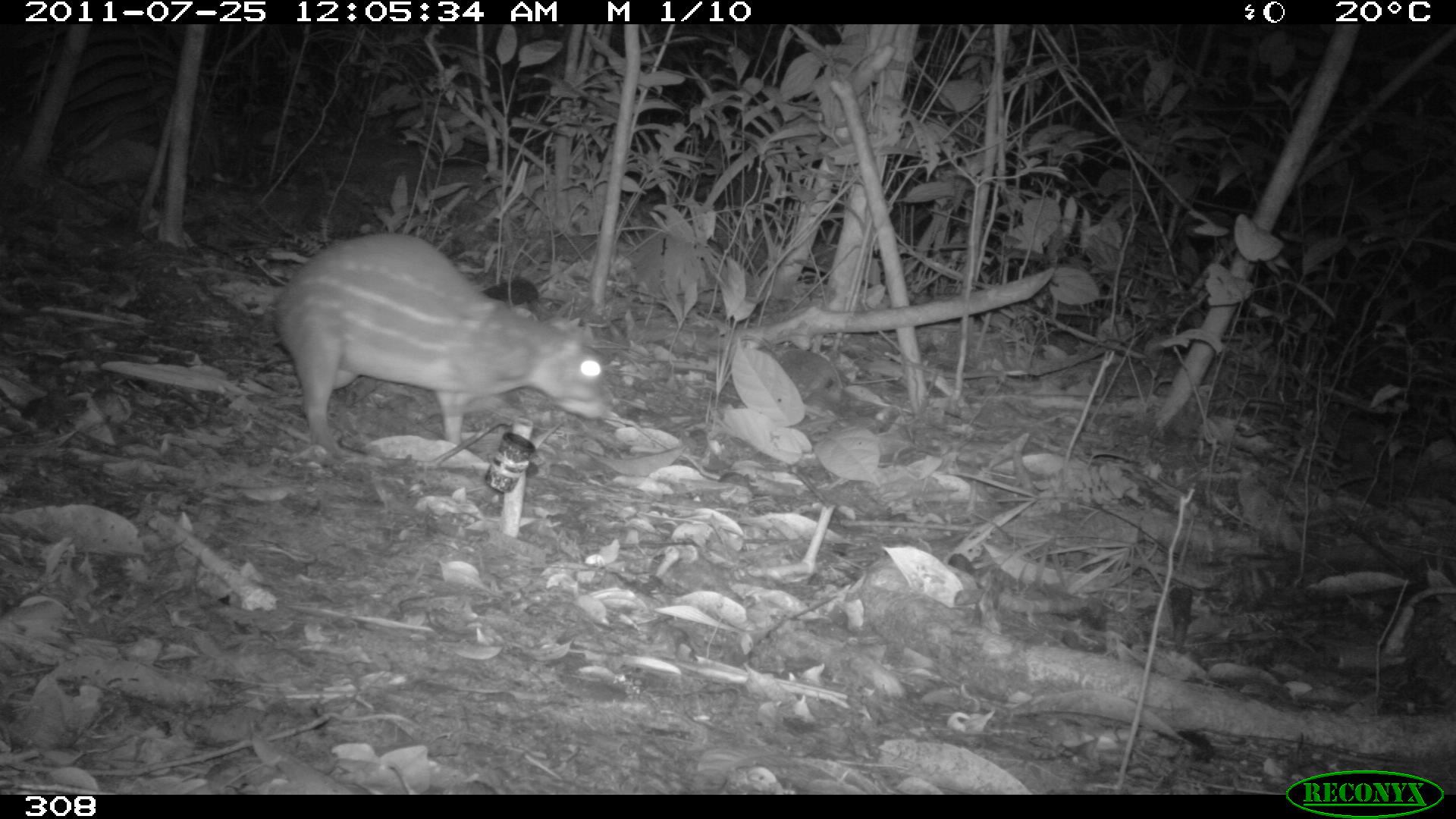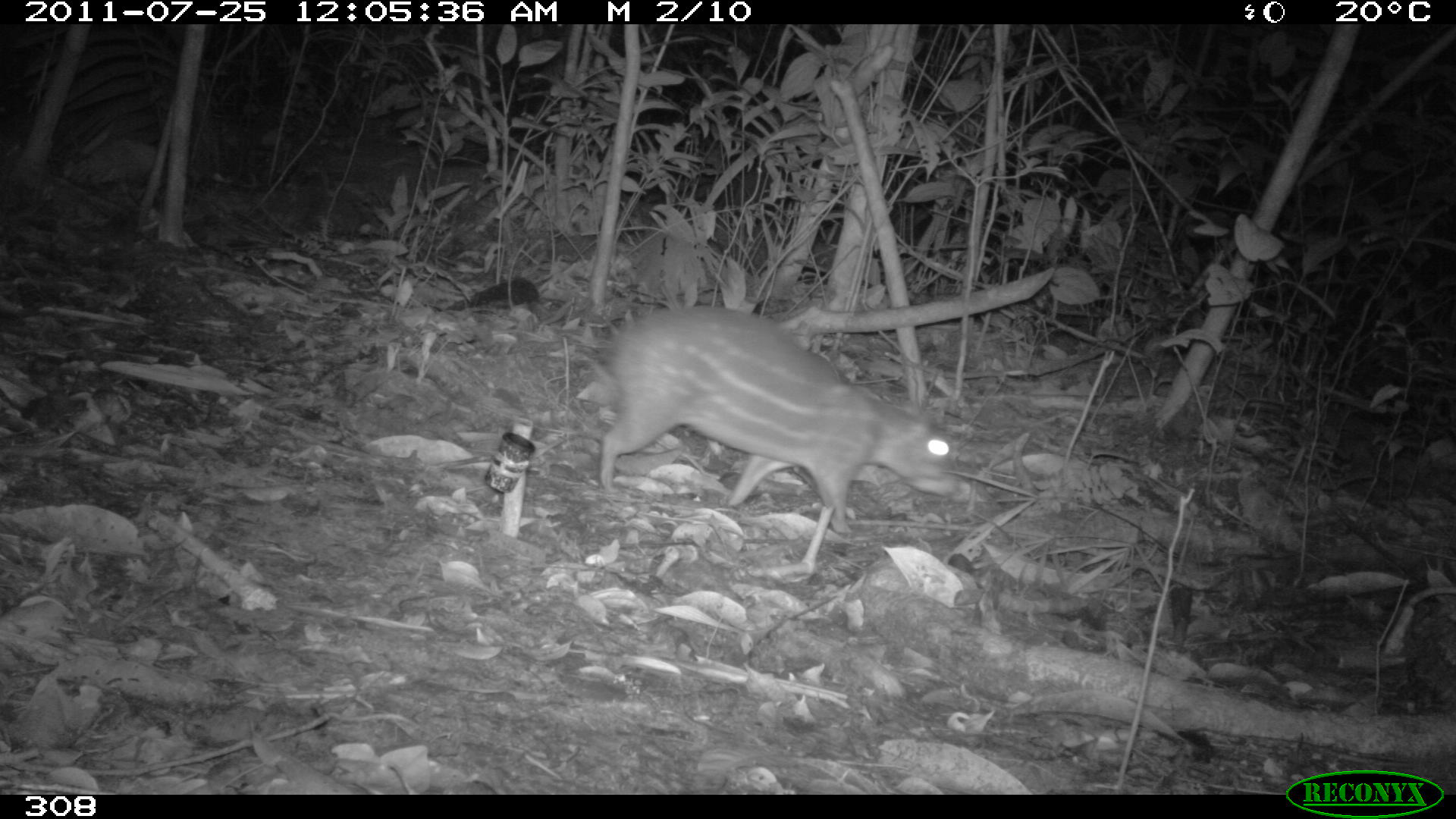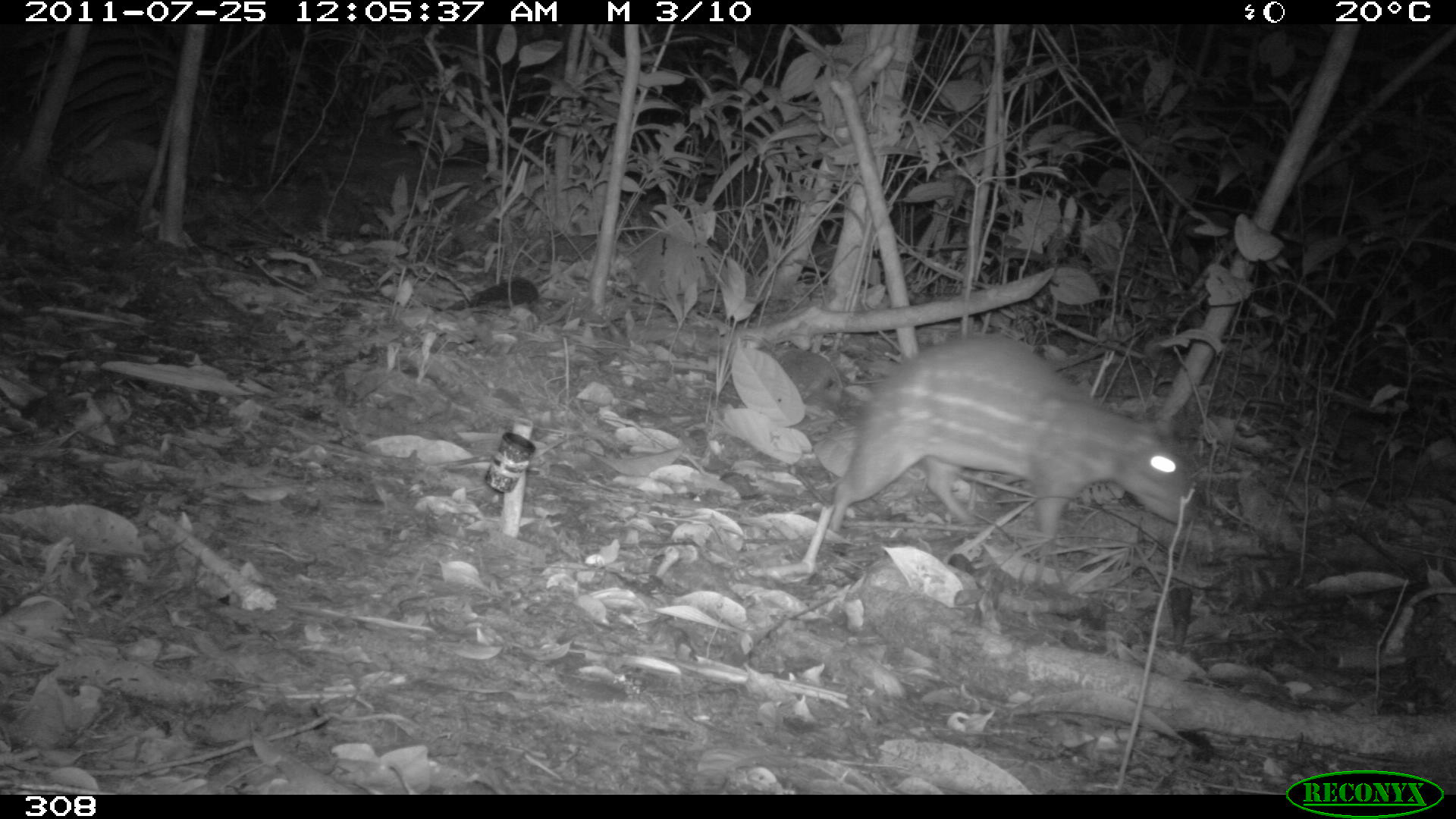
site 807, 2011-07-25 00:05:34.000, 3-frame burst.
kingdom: Animalia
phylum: Chordata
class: Mammalia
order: Rodentia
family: Cuniculidae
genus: Cuniculus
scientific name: Cuniculus paca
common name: spotted paca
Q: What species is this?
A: Cuniculus paca (spotted paca).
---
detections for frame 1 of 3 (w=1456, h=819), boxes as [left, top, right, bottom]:
cuniculus paca: [271, 231, 615, 458]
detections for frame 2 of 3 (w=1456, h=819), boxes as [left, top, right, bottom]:
cuniculus paca: [589, 303, 955, 536]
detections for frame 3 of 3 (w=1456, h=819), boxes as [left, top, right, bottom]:
cuniculus paca: [827, 329, 1191, 543]